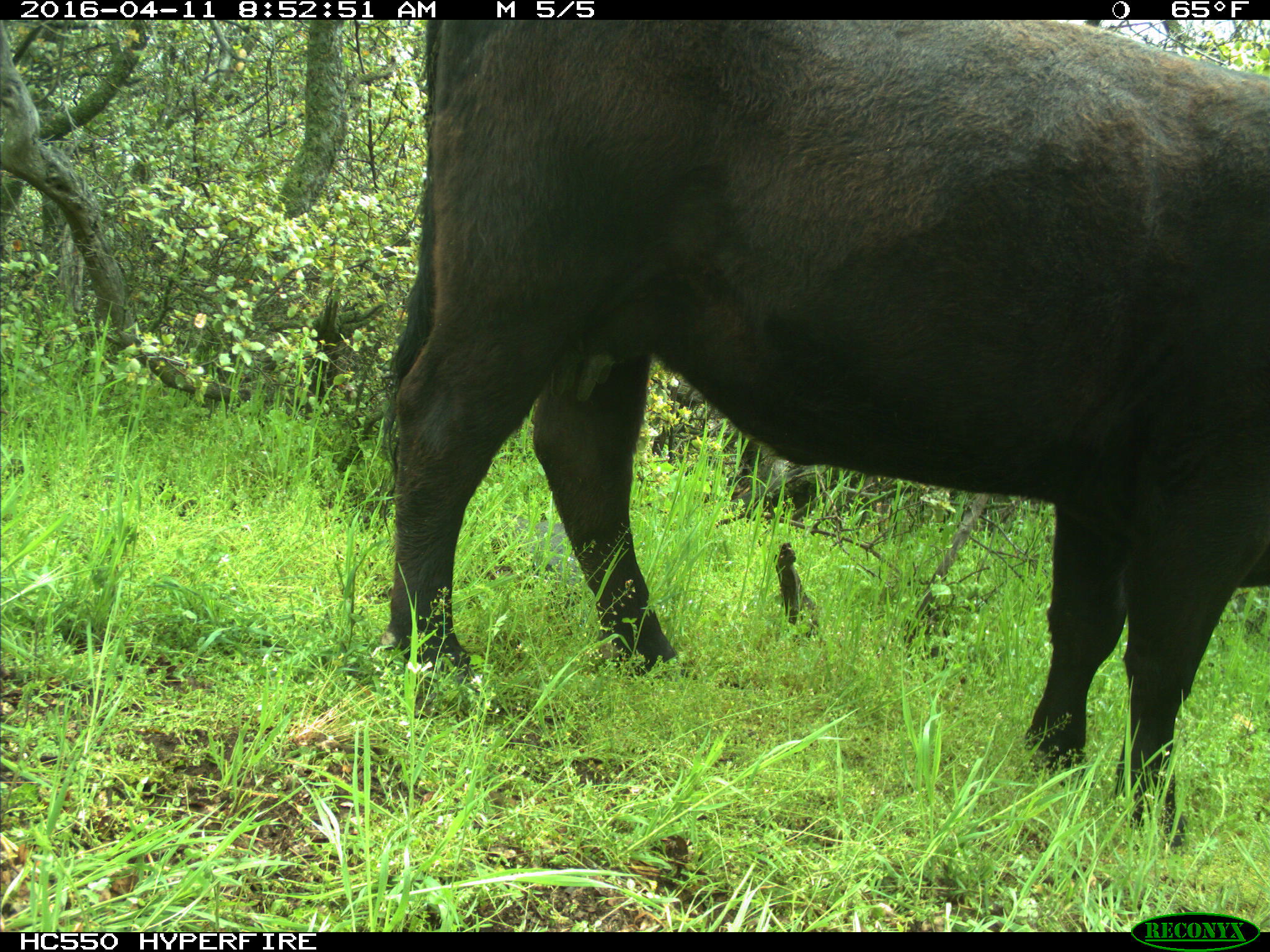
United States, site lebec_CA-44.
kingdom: Animalia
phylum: Chordata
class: Mammalia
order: Artiodactyla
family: Bovidae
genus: Bos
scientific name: Bos taurus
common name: domestic cow